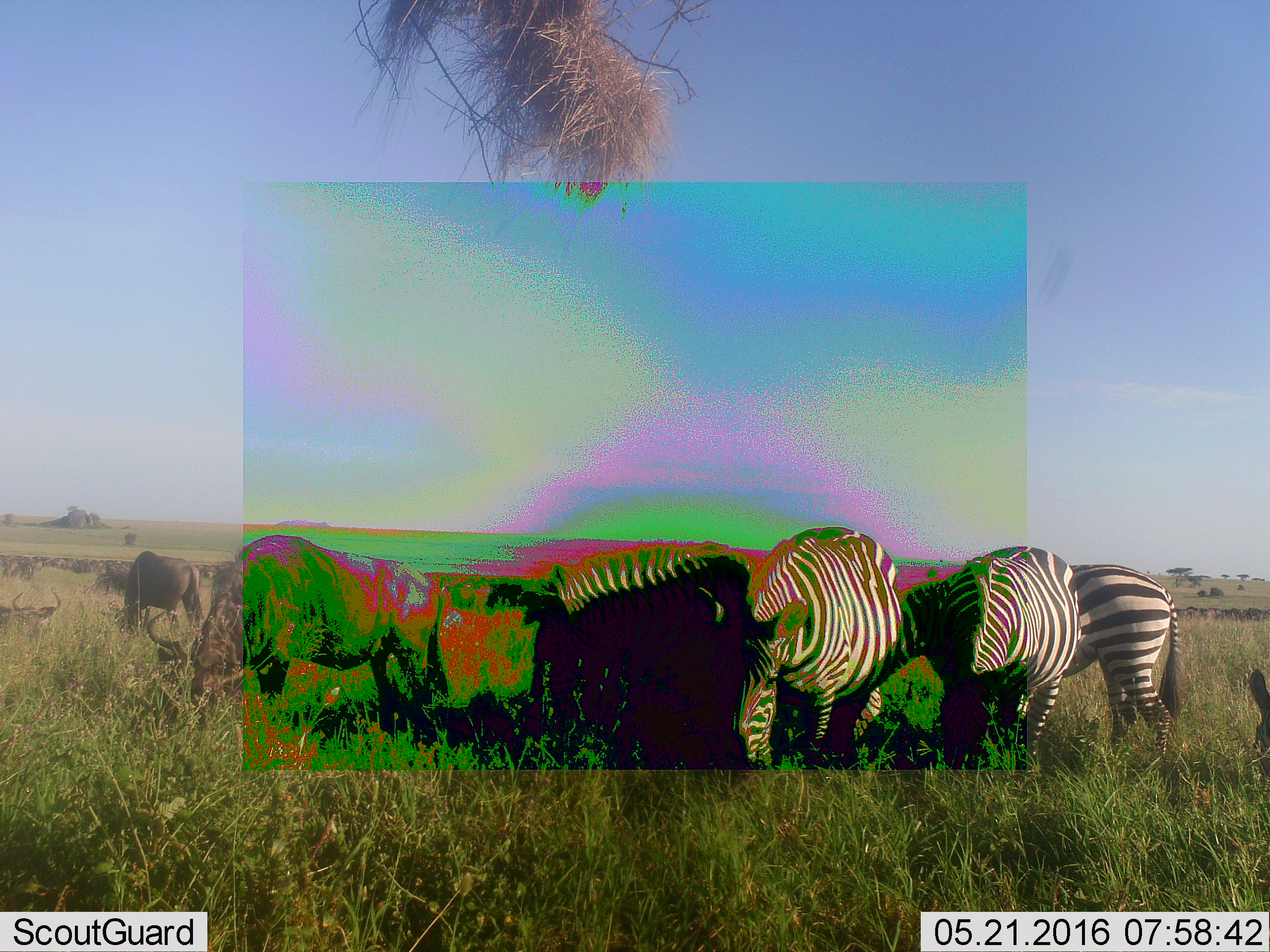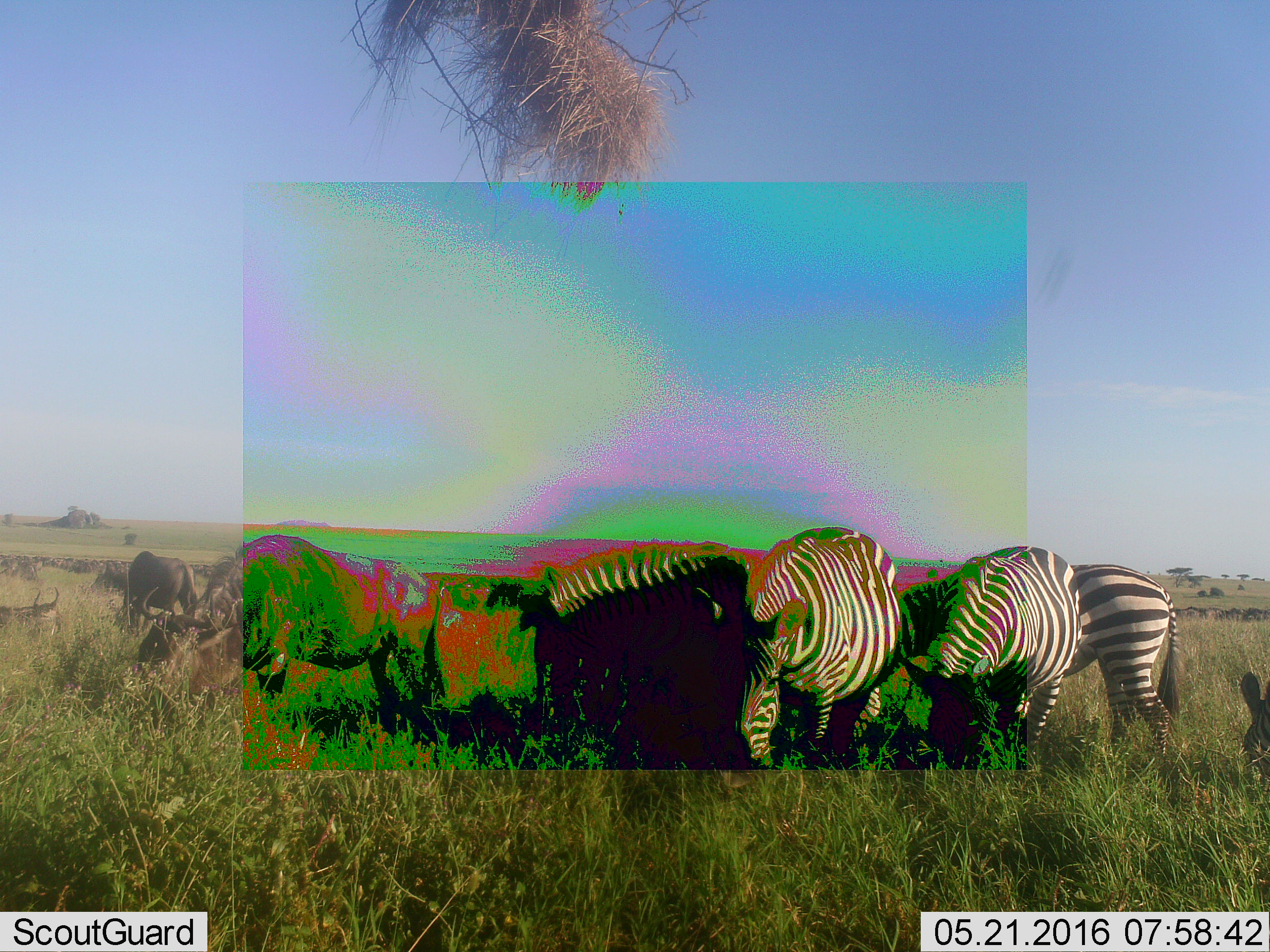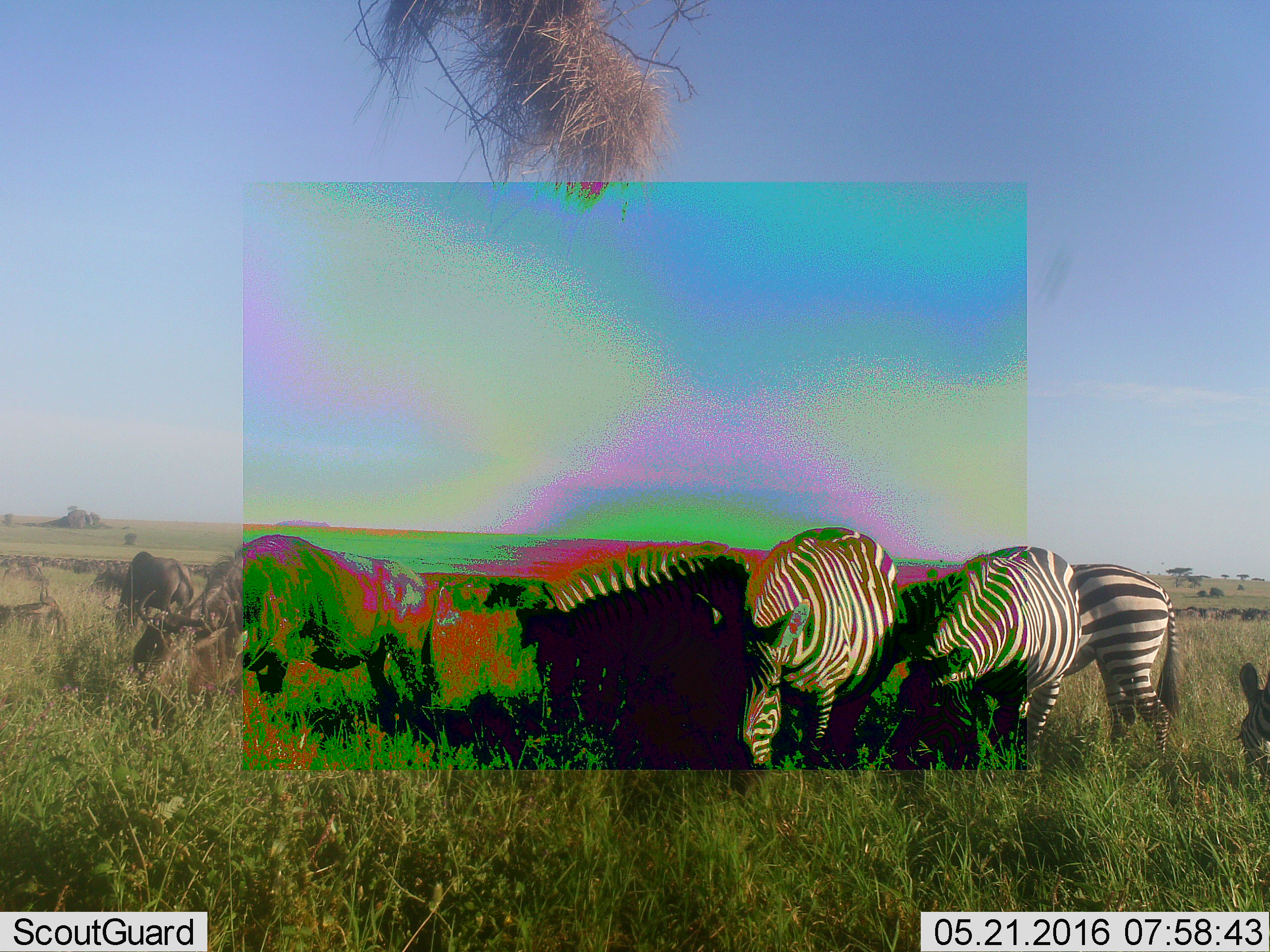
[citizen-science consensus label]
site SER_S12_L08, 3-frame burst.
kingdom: Animalia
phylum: Chordata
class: Mammalia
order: Artiodactyla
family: Bovidae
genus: Connochaetes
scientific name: Connochaetes taurinus taurinus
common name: blue wildebeest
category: wildebeestblue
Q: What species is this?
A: Wildebeestblue (blue wildebeest) (Connochaetes taurinus taurinus).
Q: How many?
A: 51+.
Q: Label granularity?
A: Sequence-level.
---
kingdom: Animalia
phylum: Chordata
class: Mammalia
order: Perissodactyla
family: Equidae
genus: Equus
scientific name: Equus quagga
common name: plains zebra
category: zebraplains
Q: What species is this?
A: Zebraplains (plains zebra) (Equus quagga).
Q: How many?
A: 4.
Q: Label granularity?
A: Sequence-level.